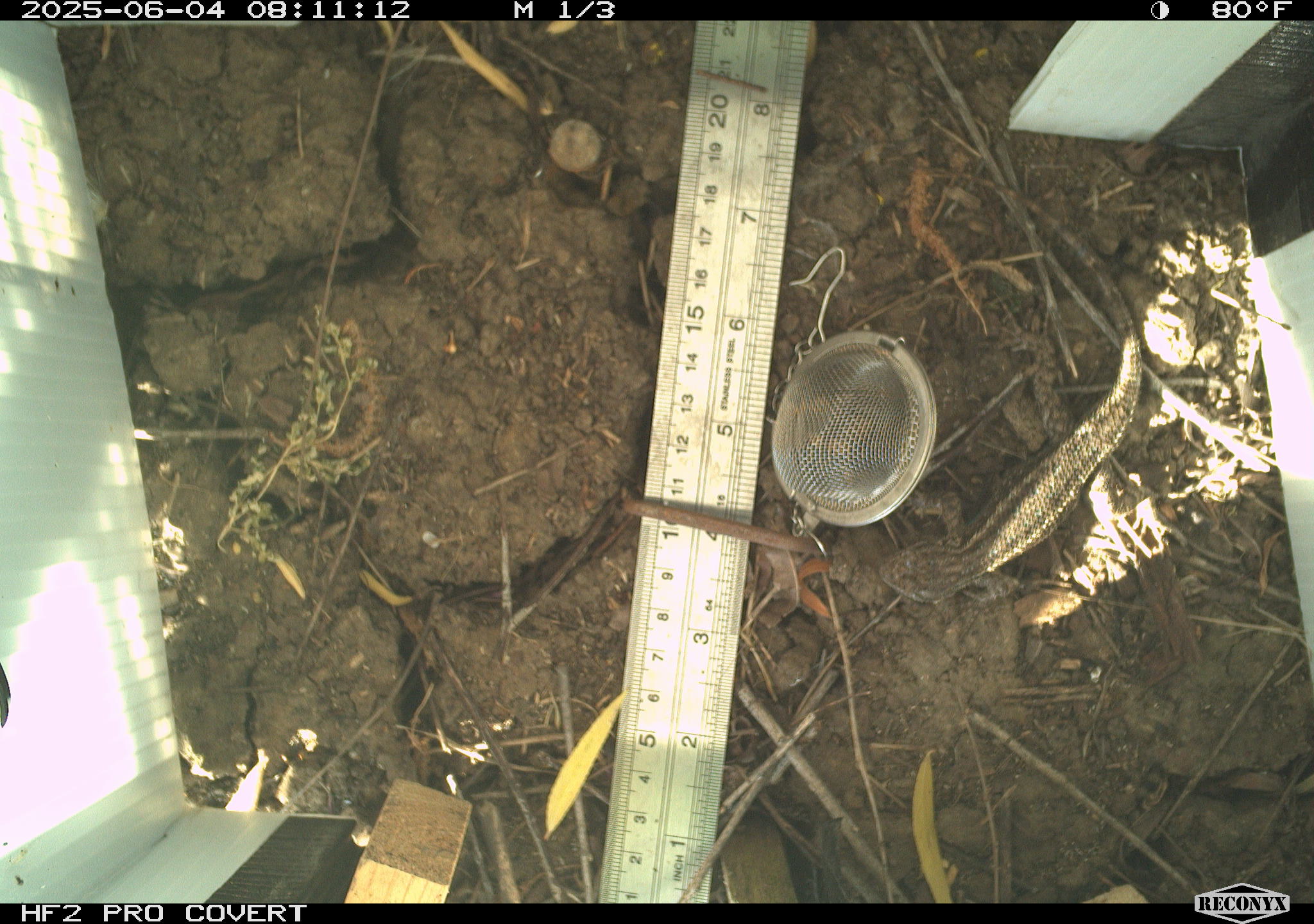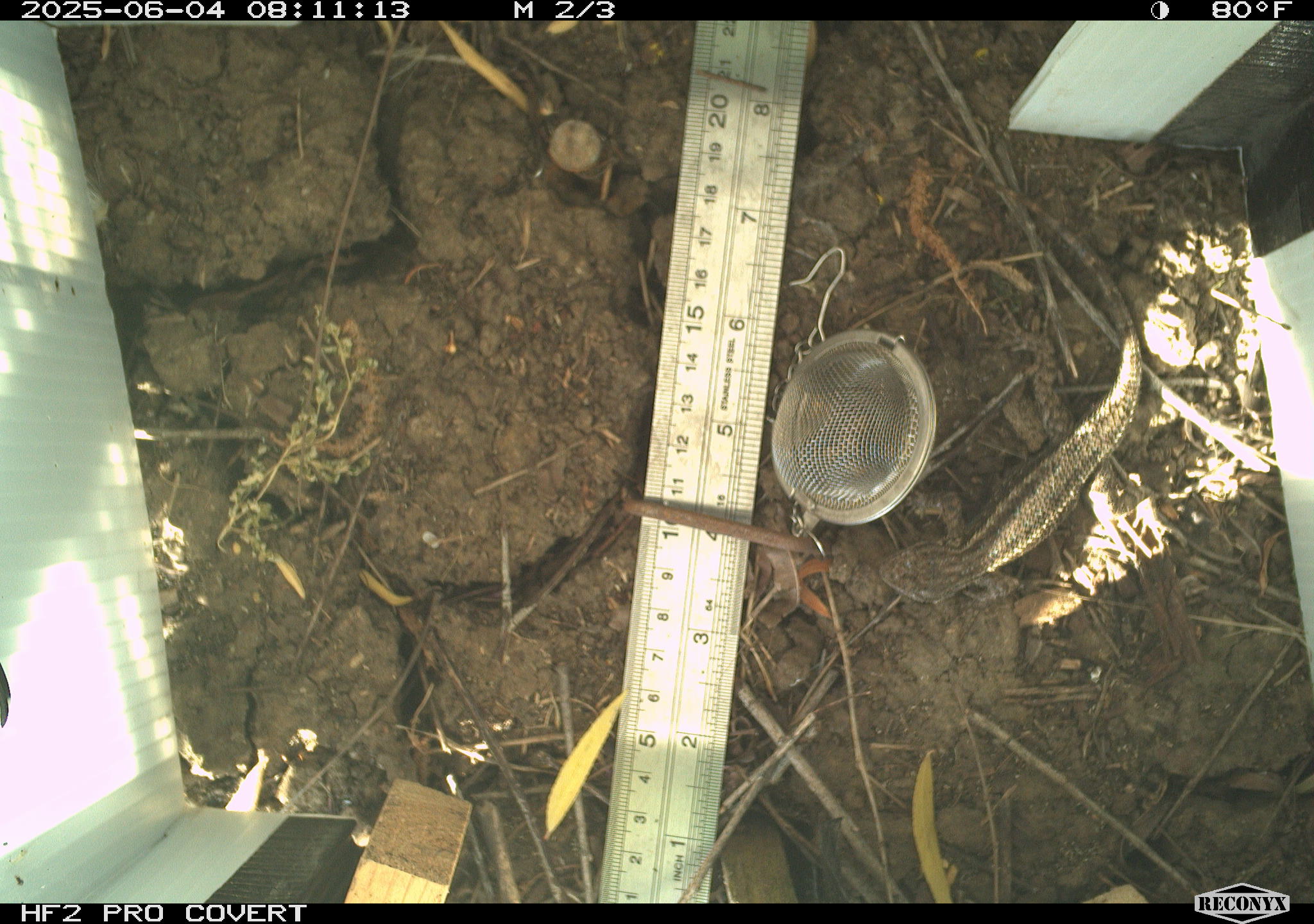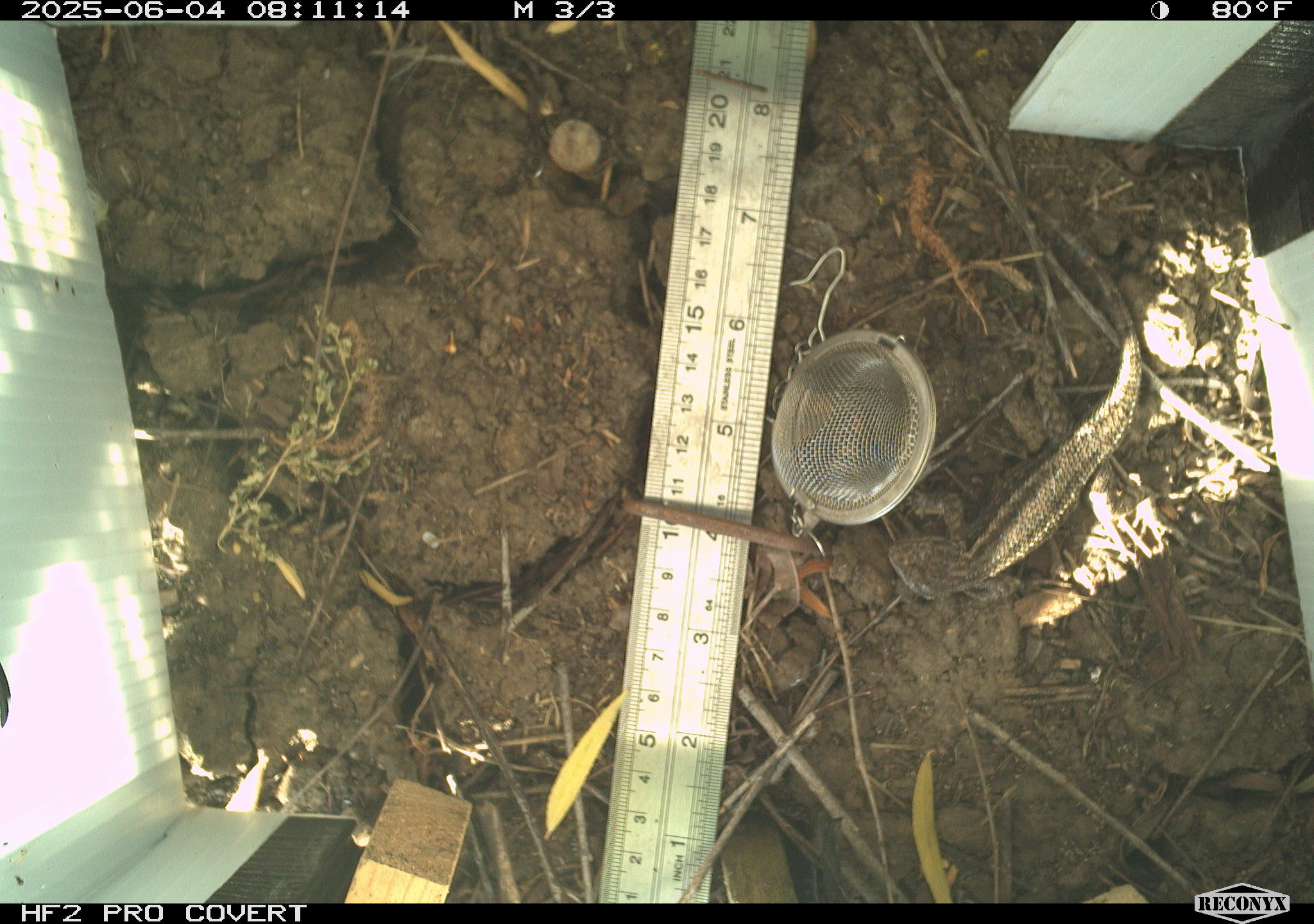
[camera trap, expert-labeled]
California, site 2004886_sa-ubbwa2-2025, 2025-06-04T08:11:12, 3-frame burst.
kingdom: Animalia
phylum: Chordata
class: Reptilia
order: Squamata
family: Phrynosomatidae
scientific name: Phrynosomatidae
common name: north american spiny lizards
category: sceloporus/uta species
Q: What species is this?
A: Sceloporus/uta species (north american spiny lizards) (Phrynosomatidae).